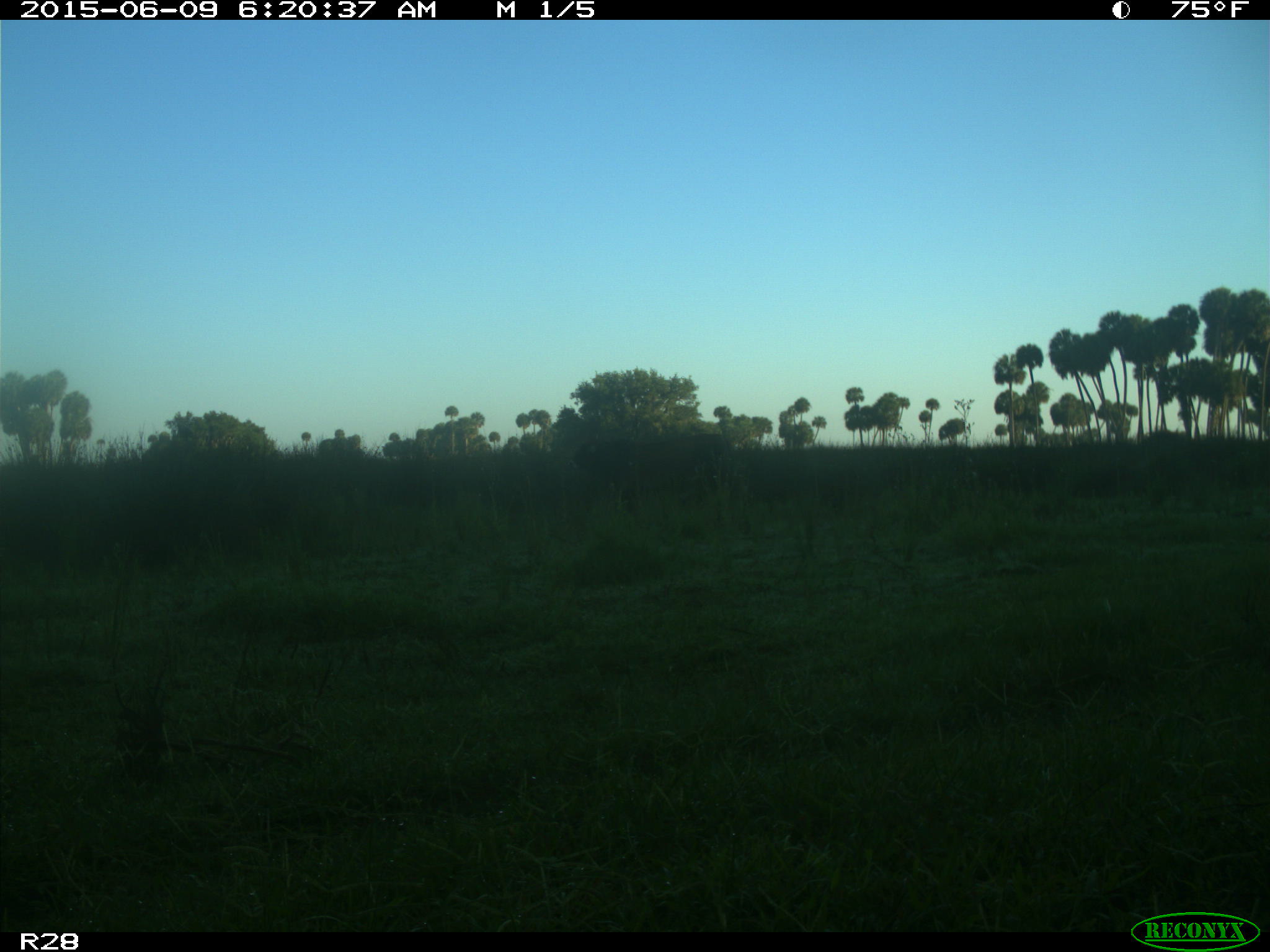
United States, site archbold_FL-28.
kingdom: Animalia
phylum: Chordata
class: Mammalia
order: Artiodactyla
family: Bovidae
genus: Bos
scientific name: Bos taurus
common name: domestic cow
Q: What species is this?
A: Bos taurus (domestic cow).